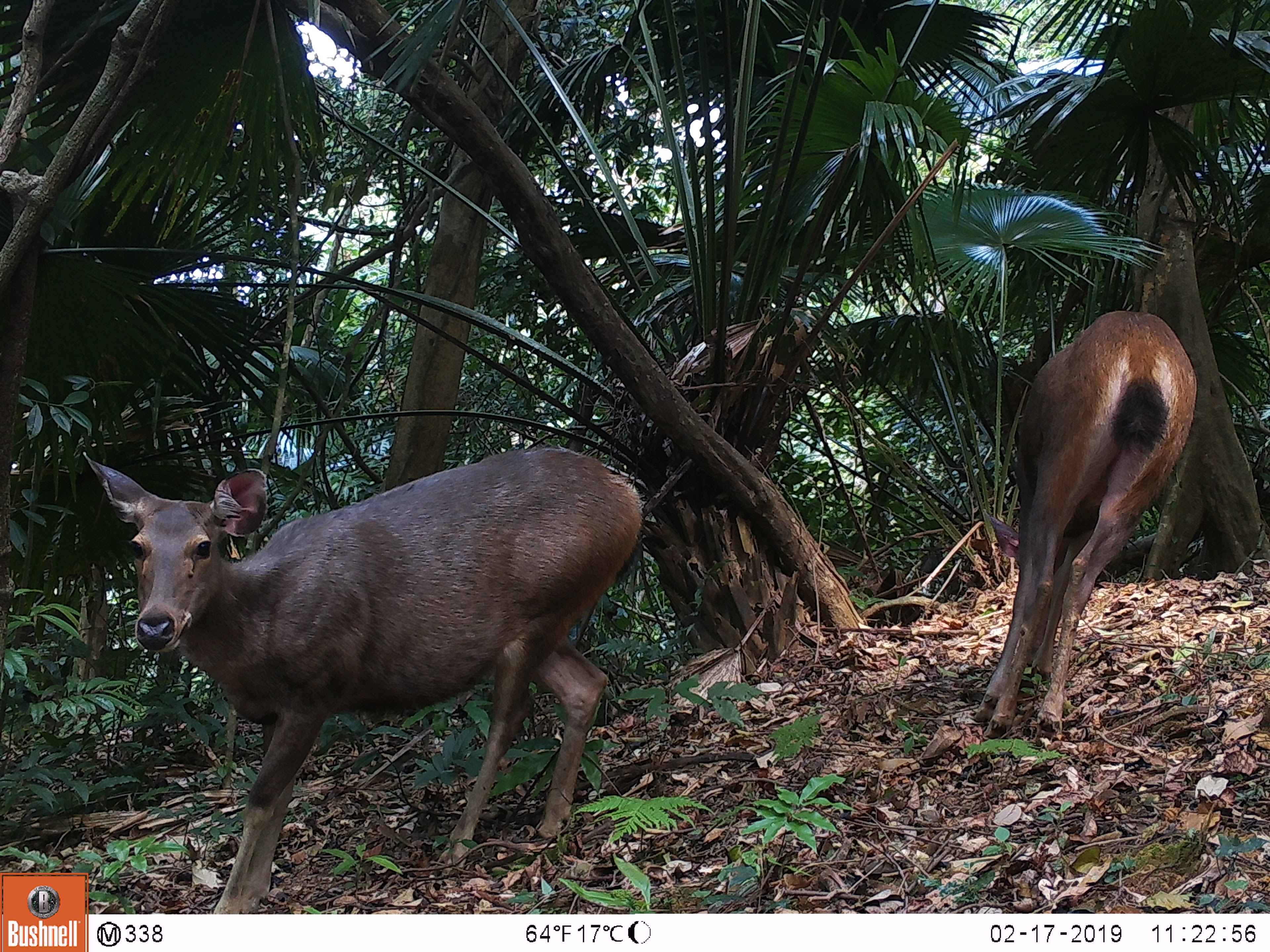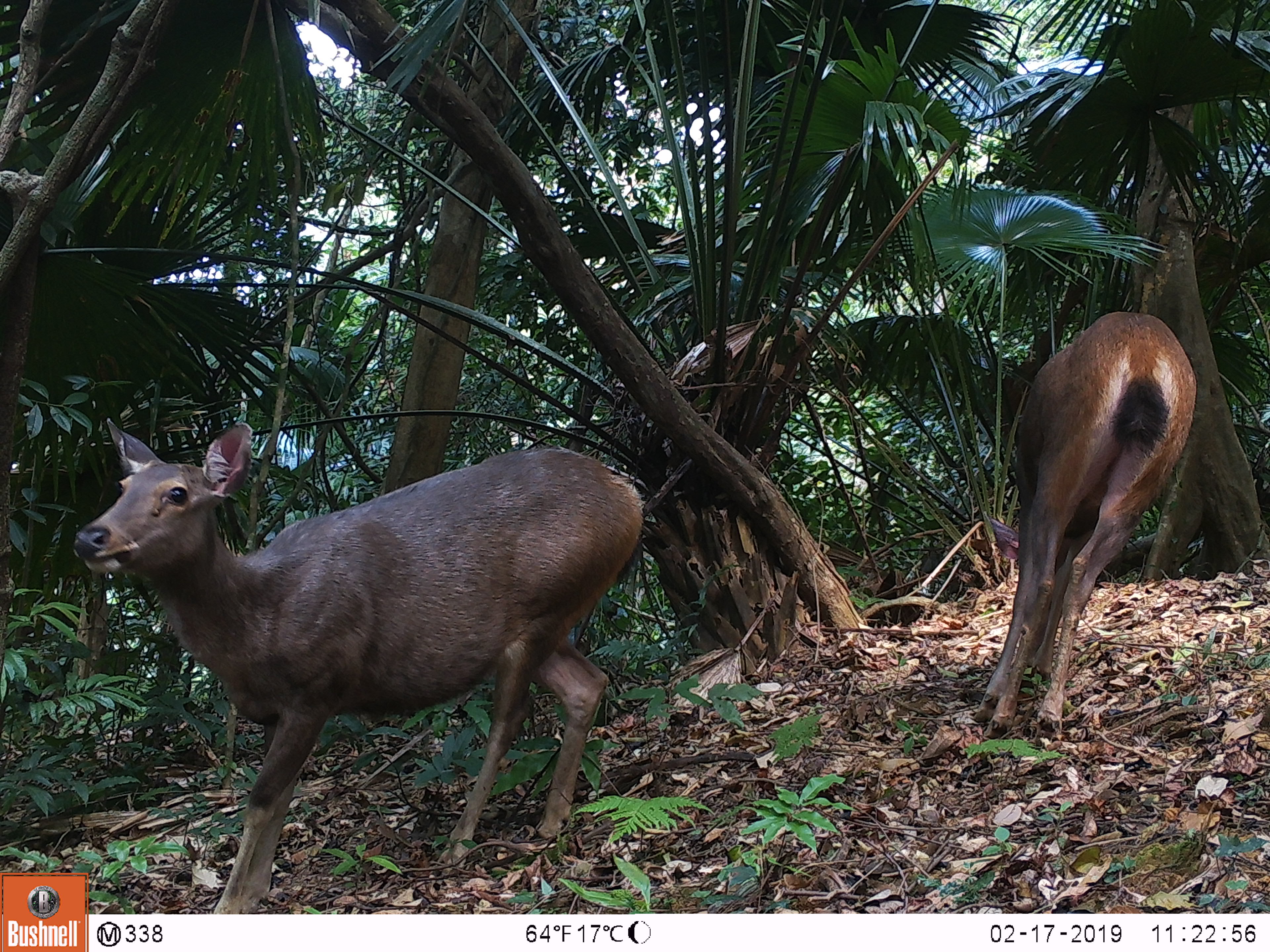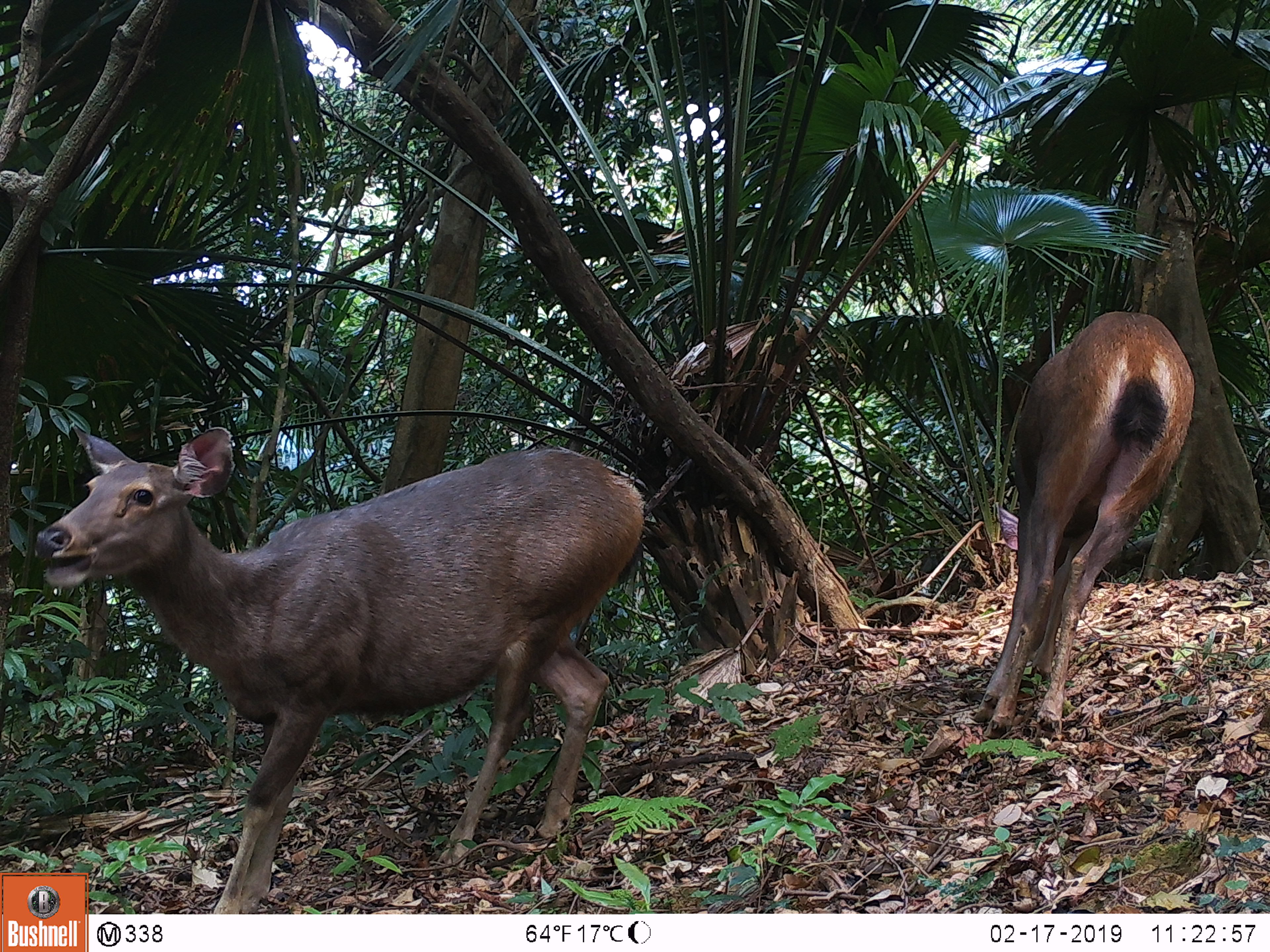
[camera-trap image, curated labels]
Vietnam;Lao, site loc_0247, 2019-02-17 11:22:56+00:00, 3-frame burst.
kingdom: Animalia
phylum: Chordata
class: Mammalia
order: Artiodactyla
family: Cervidae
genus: Rusa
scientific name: Rusa unicolor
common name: sambar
Sambar (Rusa unicolor). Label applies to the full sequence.